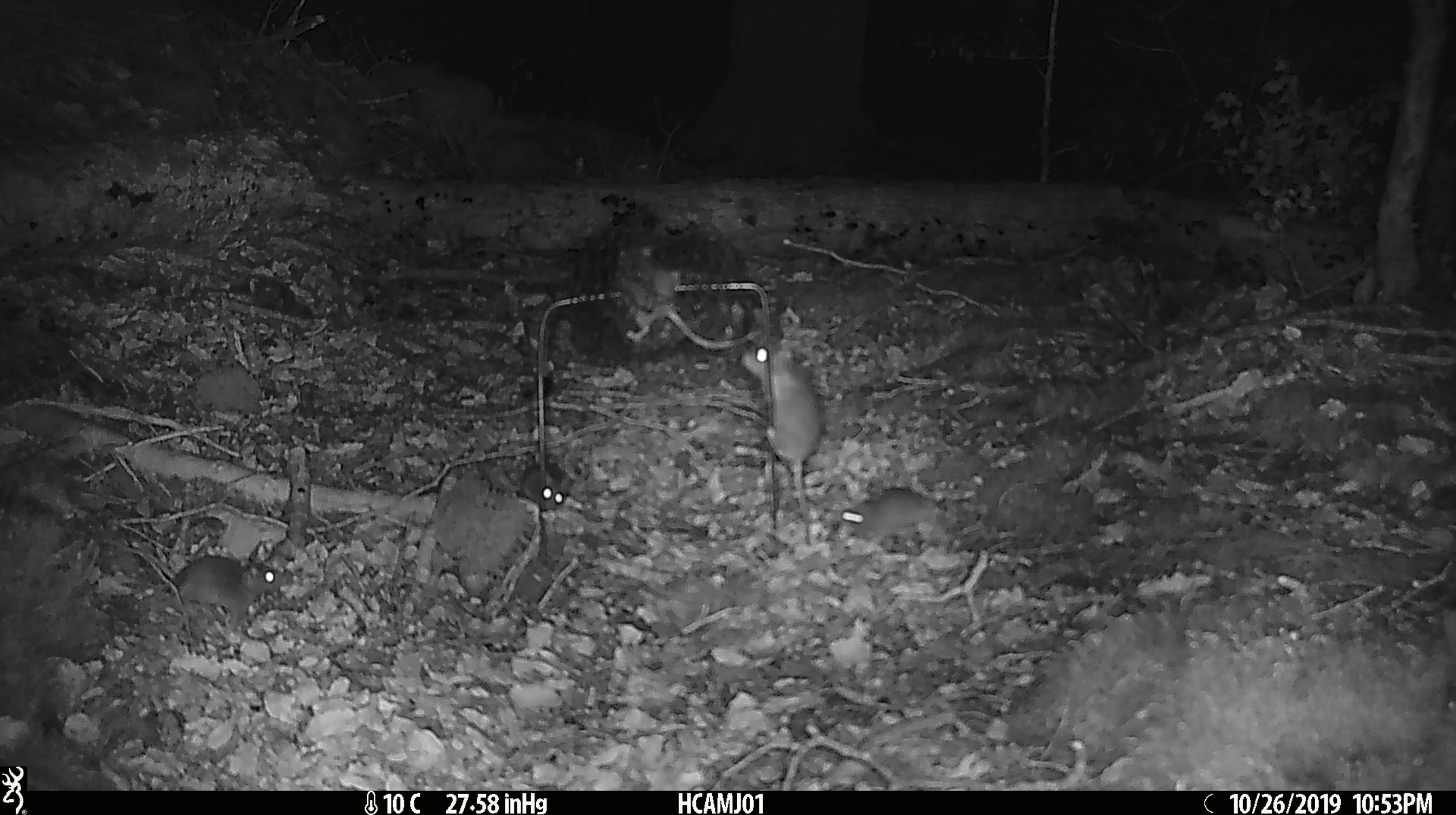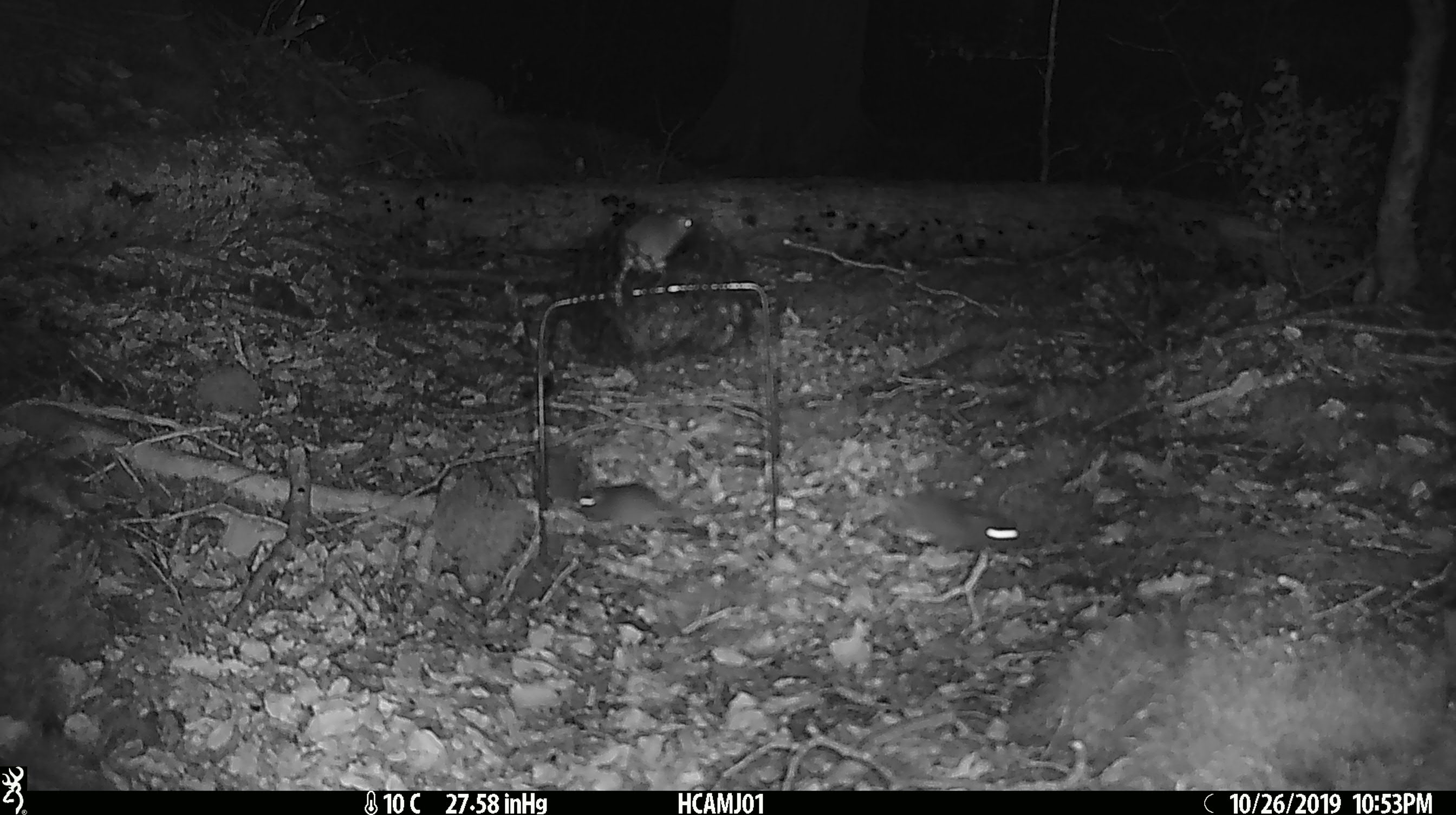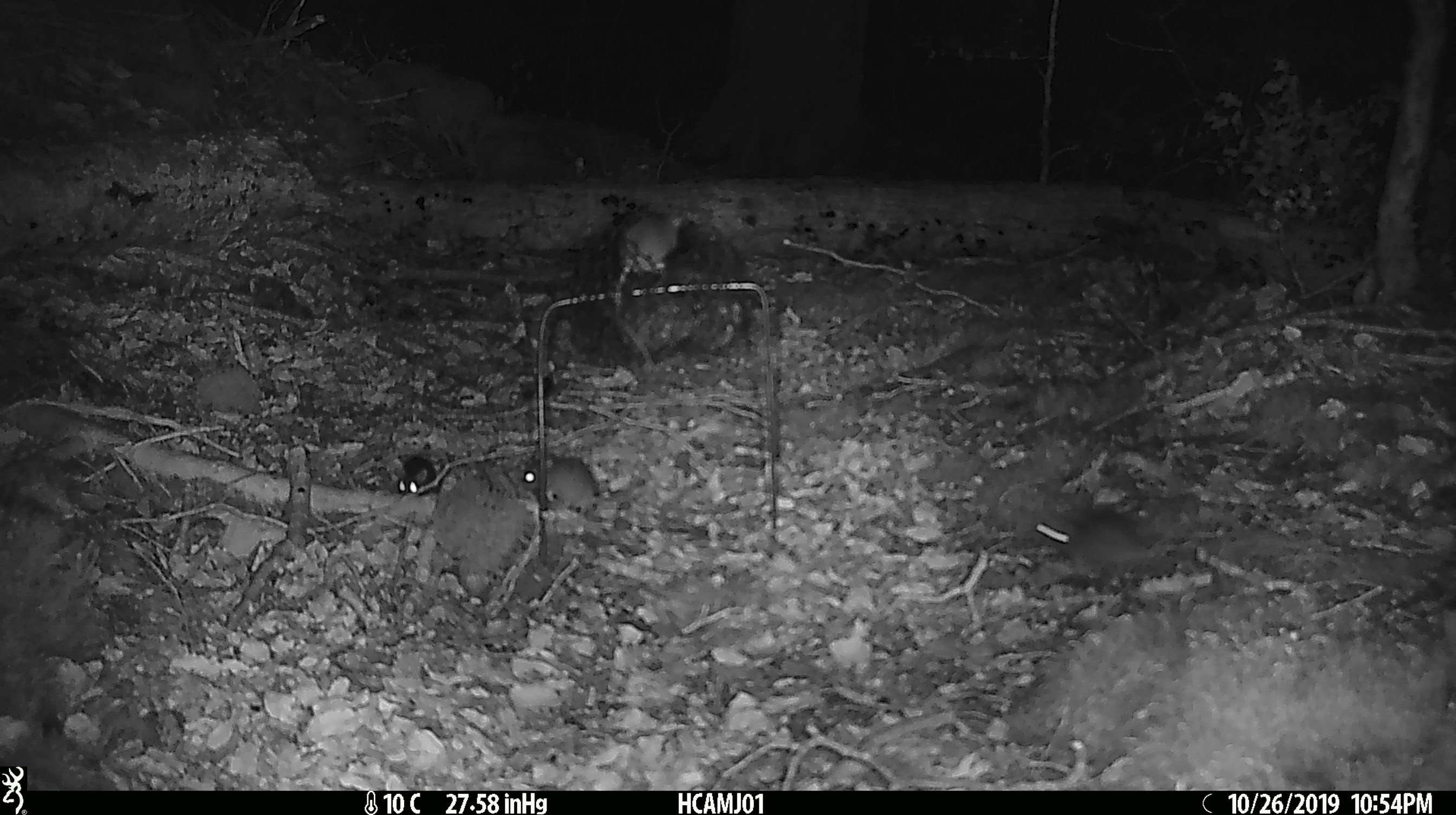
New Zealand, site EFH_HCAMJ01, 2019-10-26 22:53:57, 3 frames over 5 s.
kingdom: Animalia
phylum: Chordata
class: Mammalia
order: Rodentia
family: Muridae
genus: Mus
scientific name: Mus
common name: mouse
Mouse (Mus).